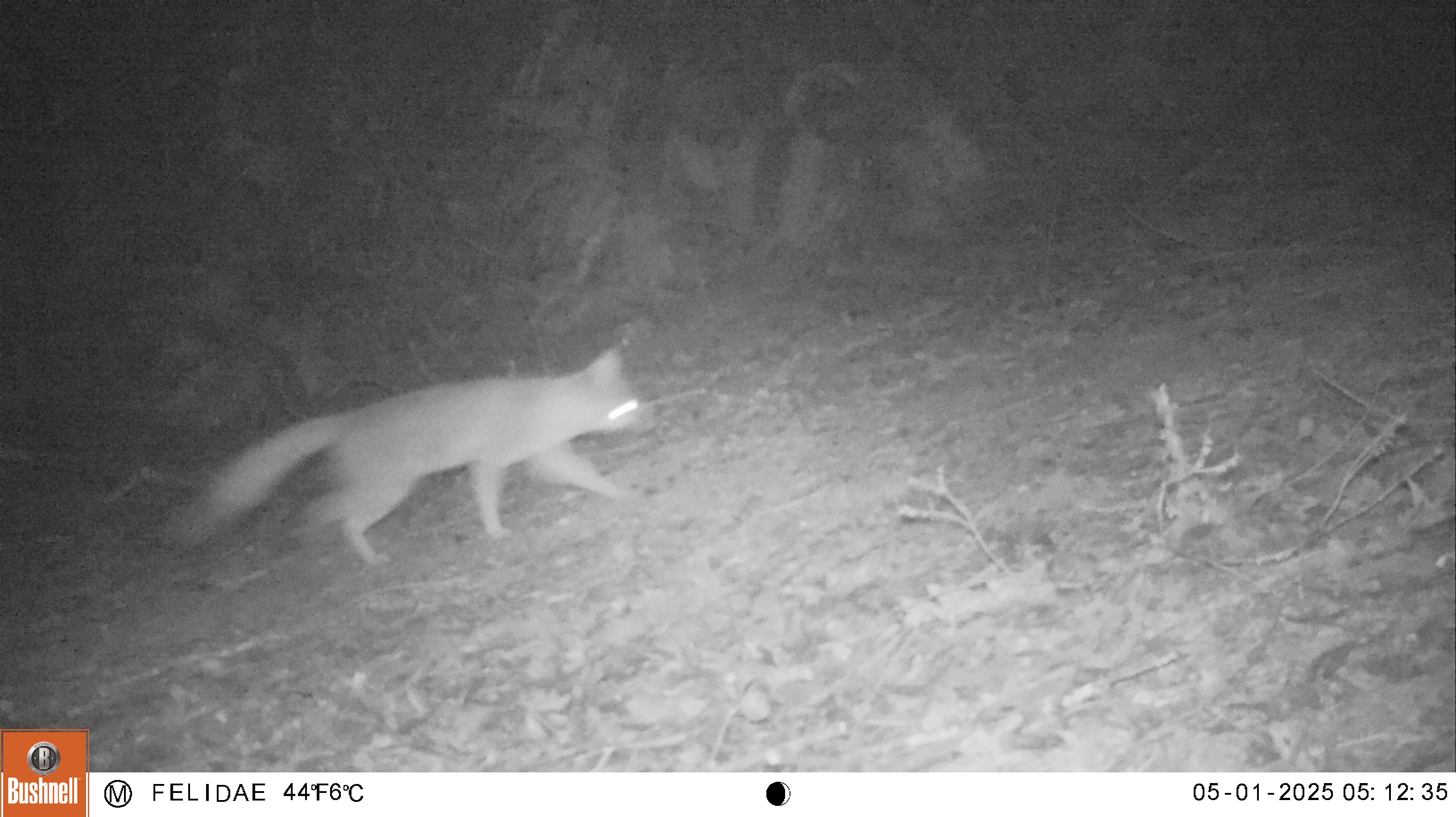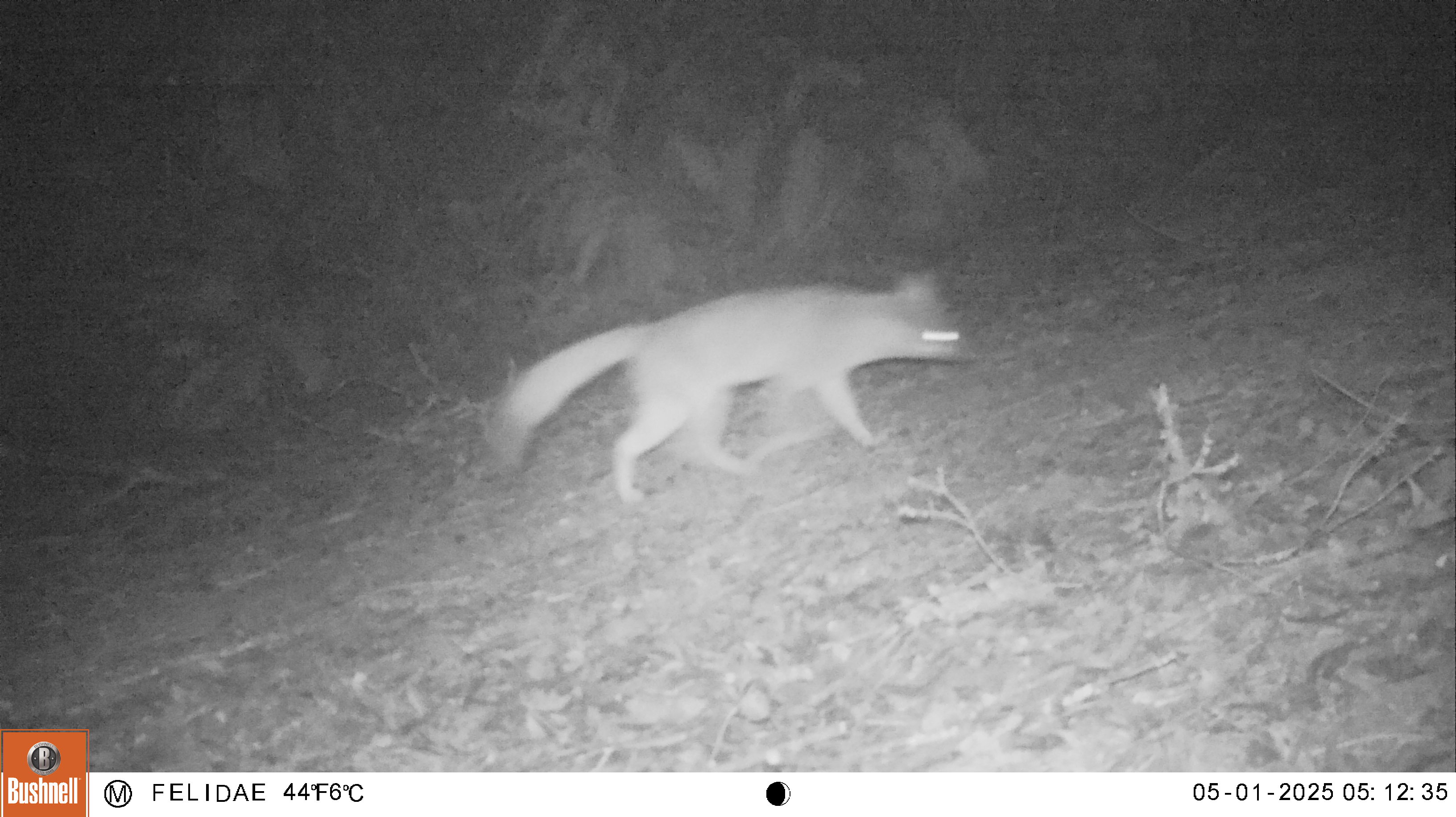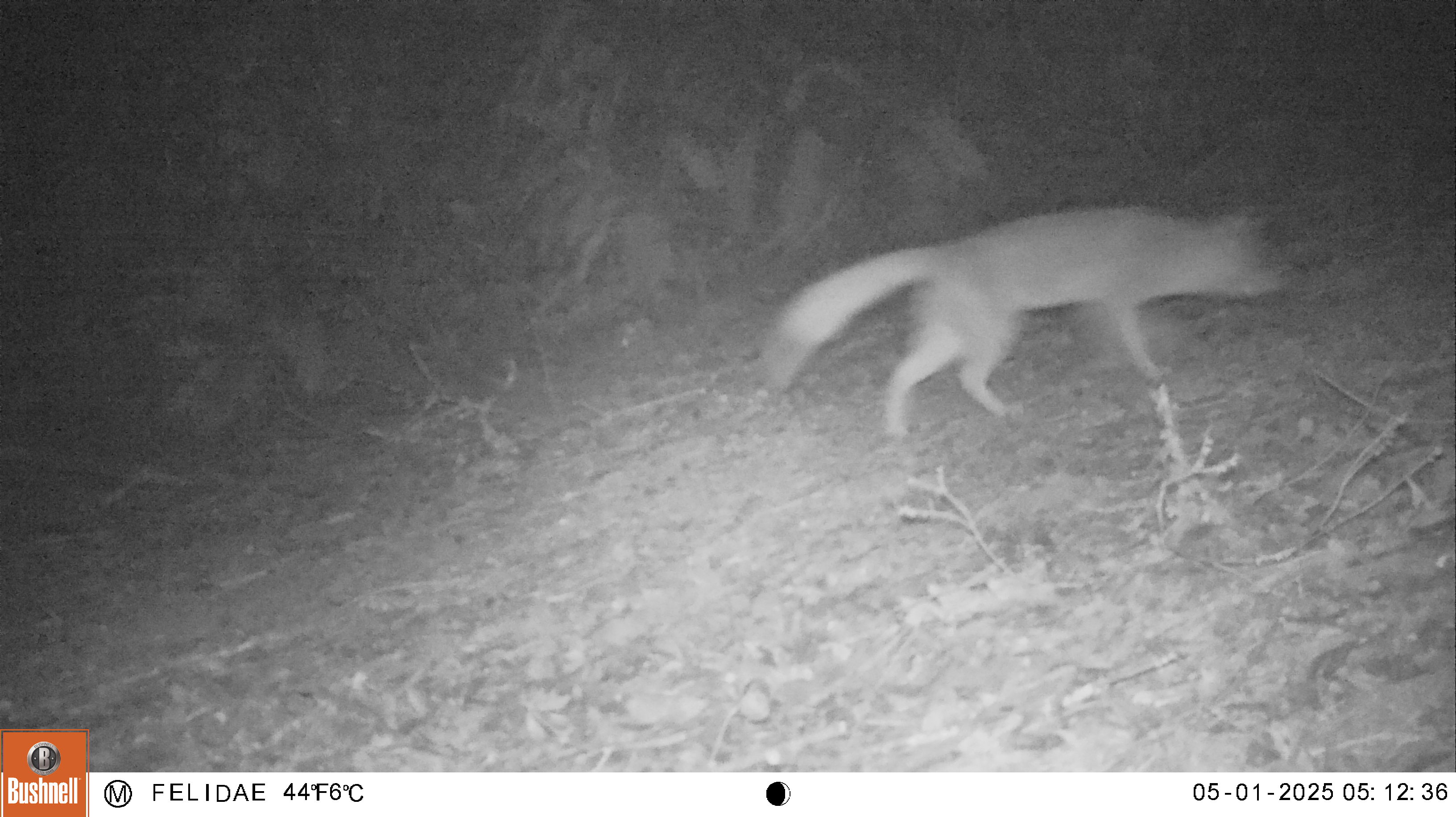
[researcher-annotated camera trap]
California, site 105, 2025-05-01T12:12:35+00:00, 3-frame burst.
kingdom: Animalia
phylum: Chordata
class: Mammalia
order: Carnivora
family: Canidae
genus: Urocyon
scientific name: Urocyon cinereoargenteus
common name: gray fox